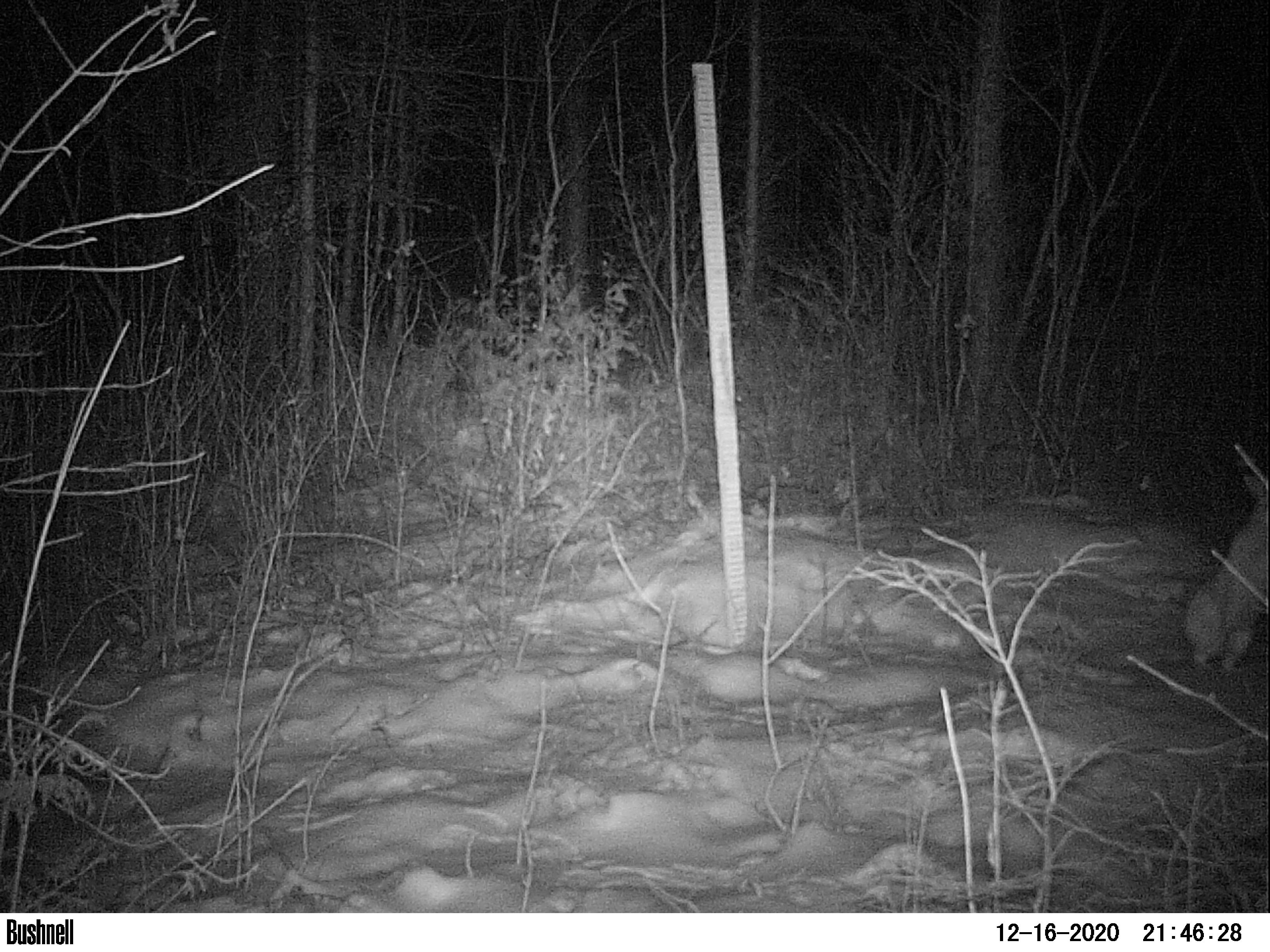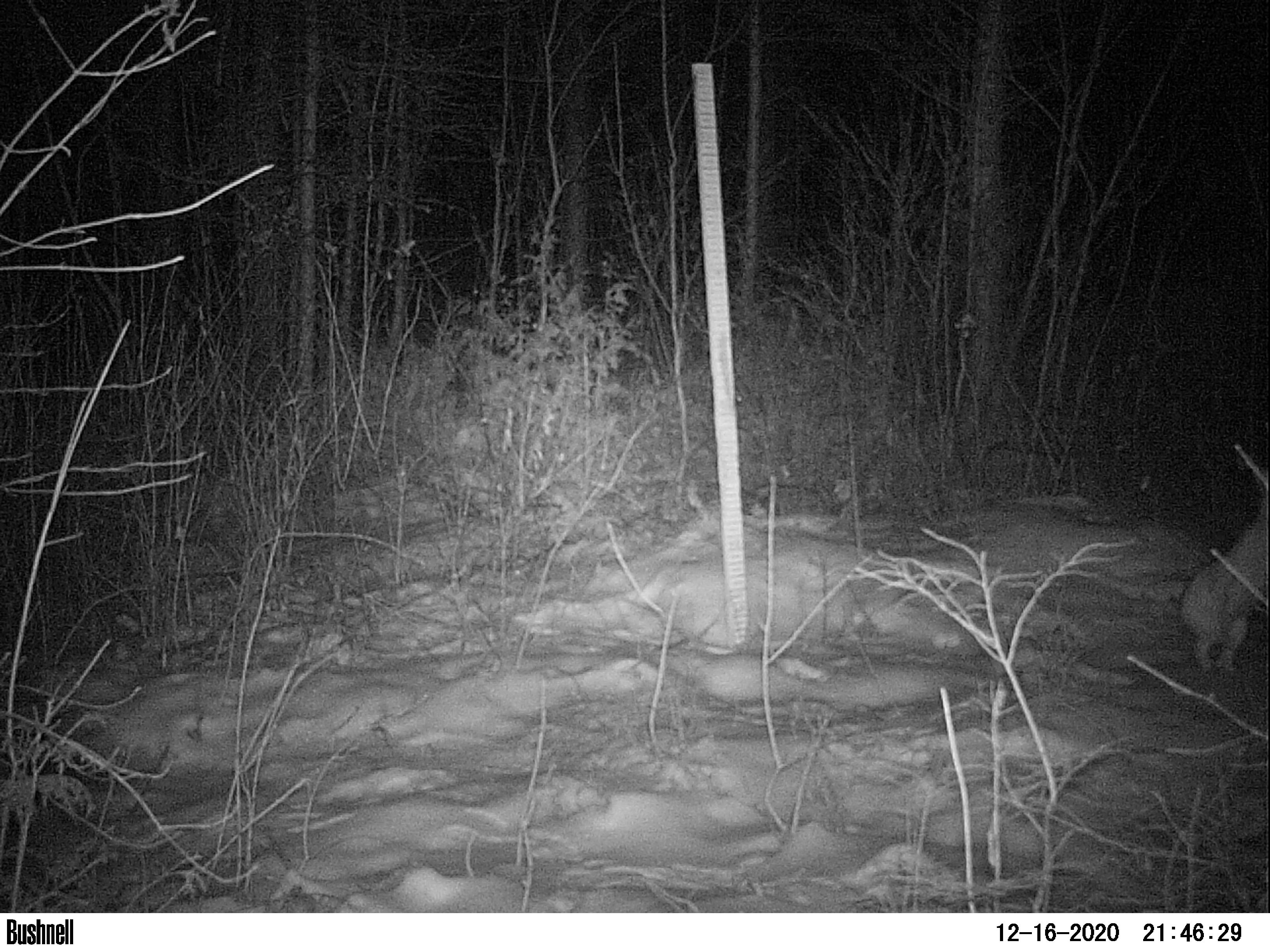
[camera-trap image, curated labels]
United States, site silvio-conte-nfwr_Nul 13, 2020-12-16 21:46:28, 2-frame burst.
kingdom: Animalia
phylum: Chordata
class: Mammalia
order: Lagomorpha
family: Leporidae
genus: Lepus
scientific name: Lepus americanus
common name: snowshoe hare